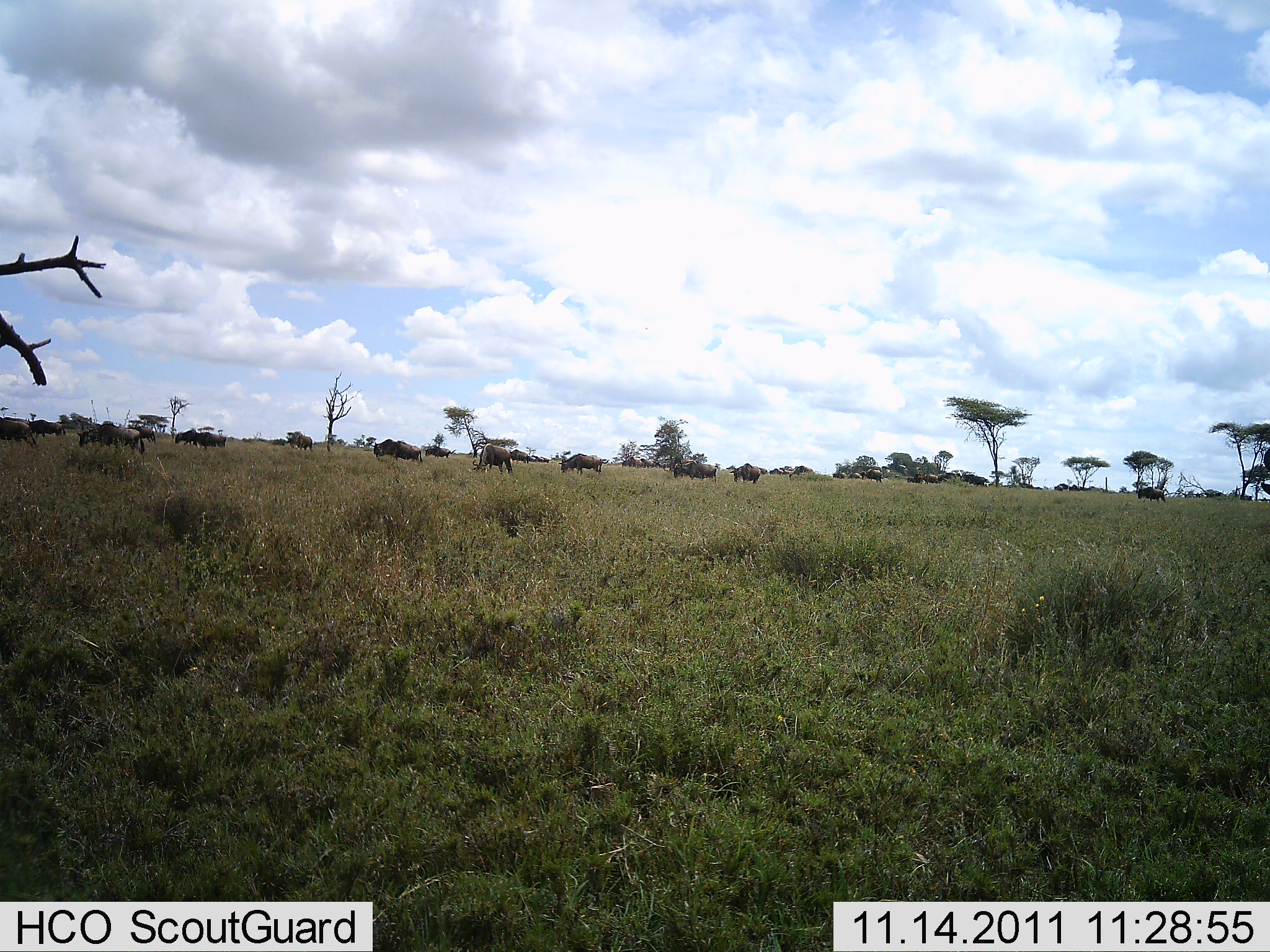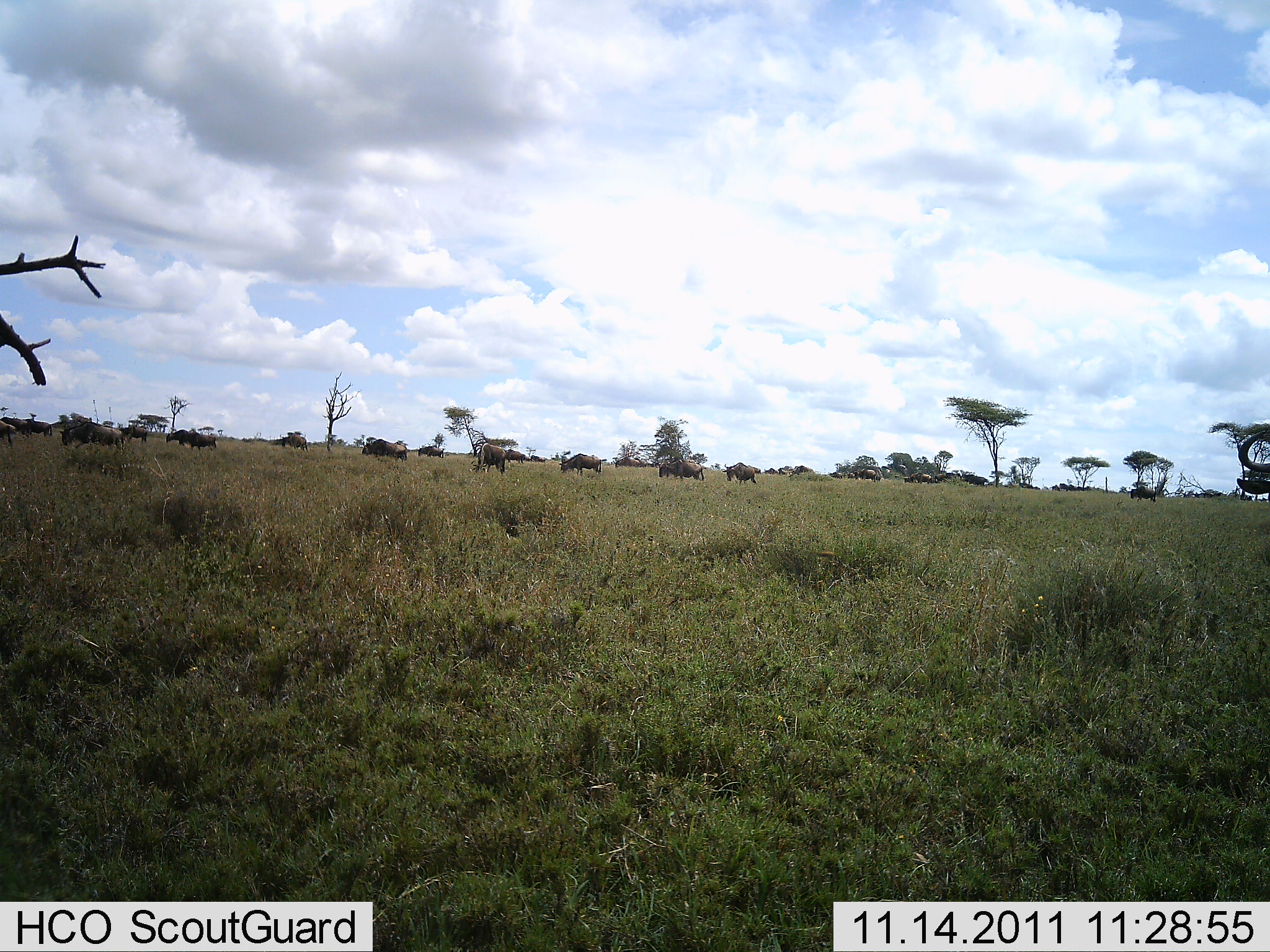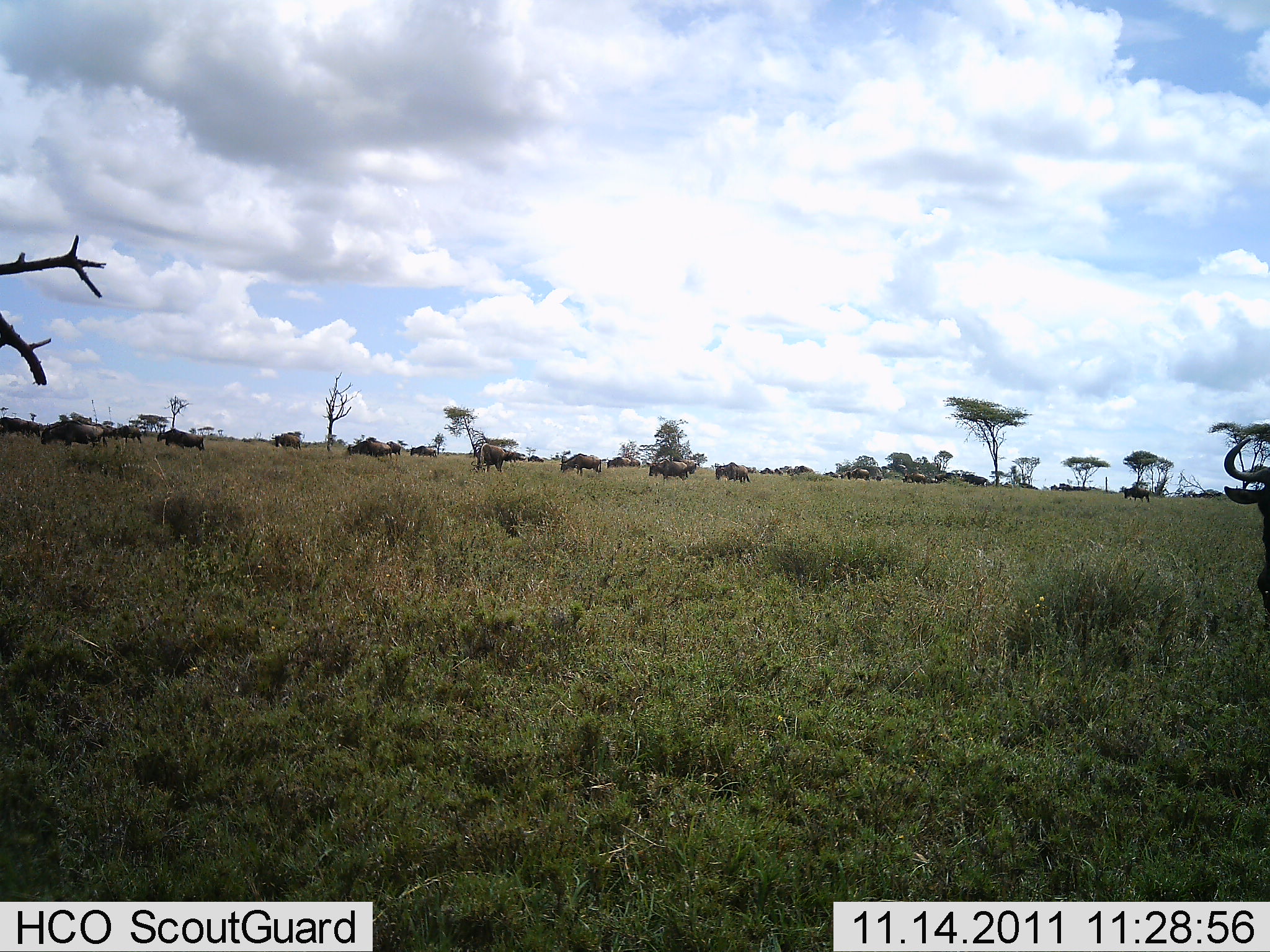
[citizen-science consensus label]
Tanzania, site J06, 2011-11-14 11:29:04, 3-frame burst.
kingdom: Animalia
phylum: Chordata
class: Mammalia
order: Artiodactyla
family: Bovidae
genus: Connochaetes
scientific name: Connochaetes taurinus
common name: blue wildebeest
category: wildebeest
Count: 11-50.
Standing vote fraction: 25%.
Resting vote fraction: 0%.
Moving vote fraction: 75%.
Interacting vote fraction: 0%.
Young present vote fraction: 0%.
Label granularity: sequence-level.